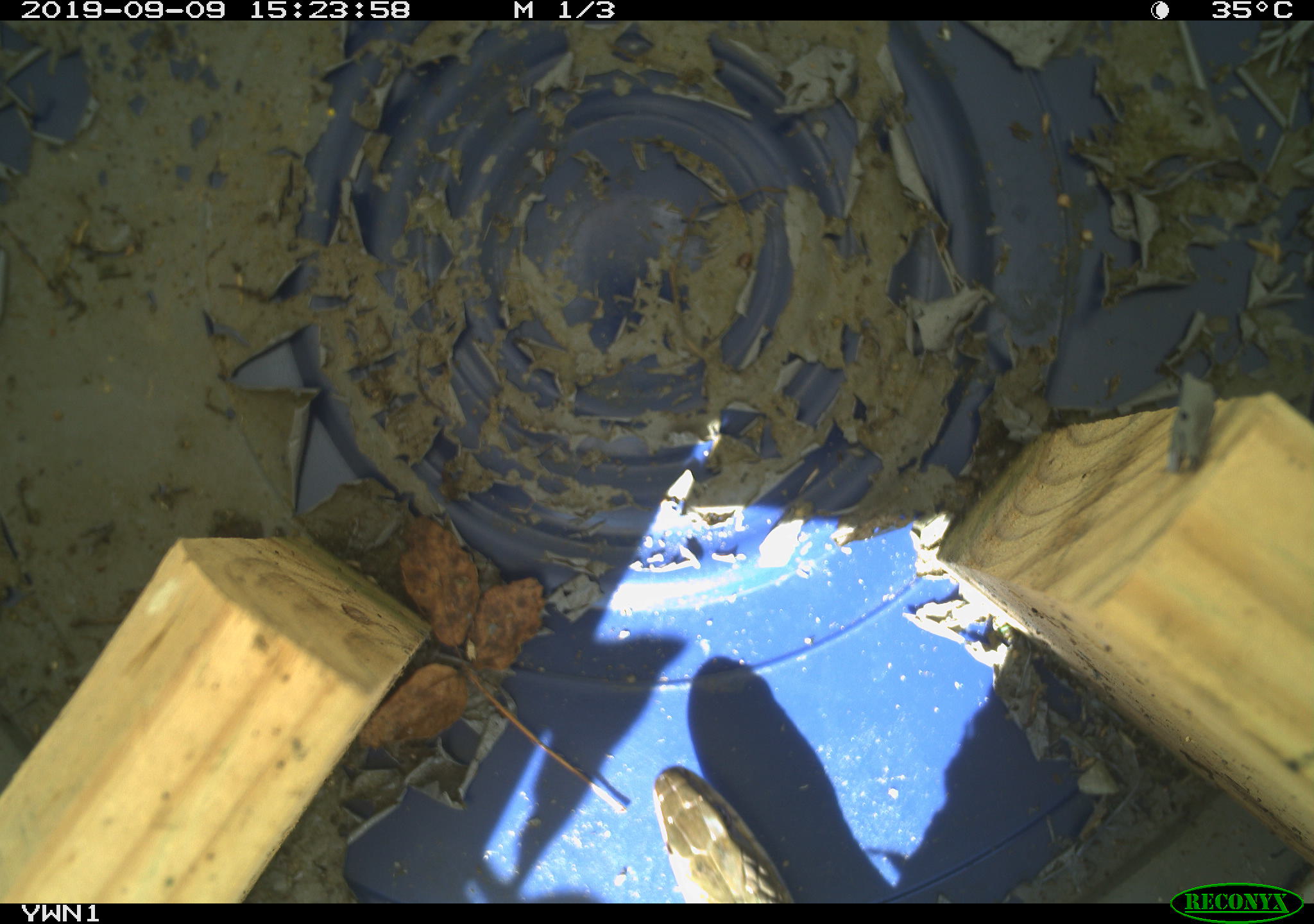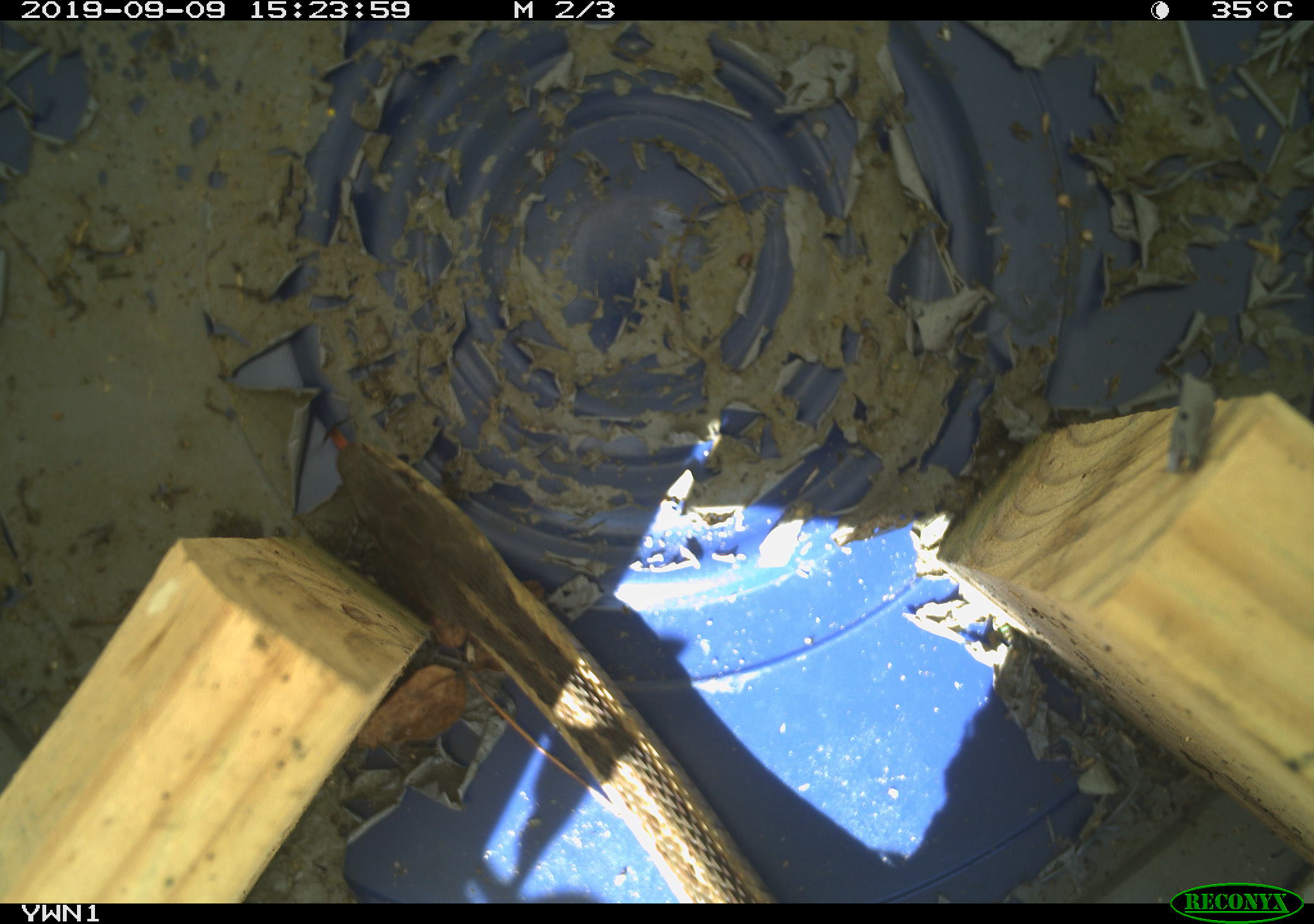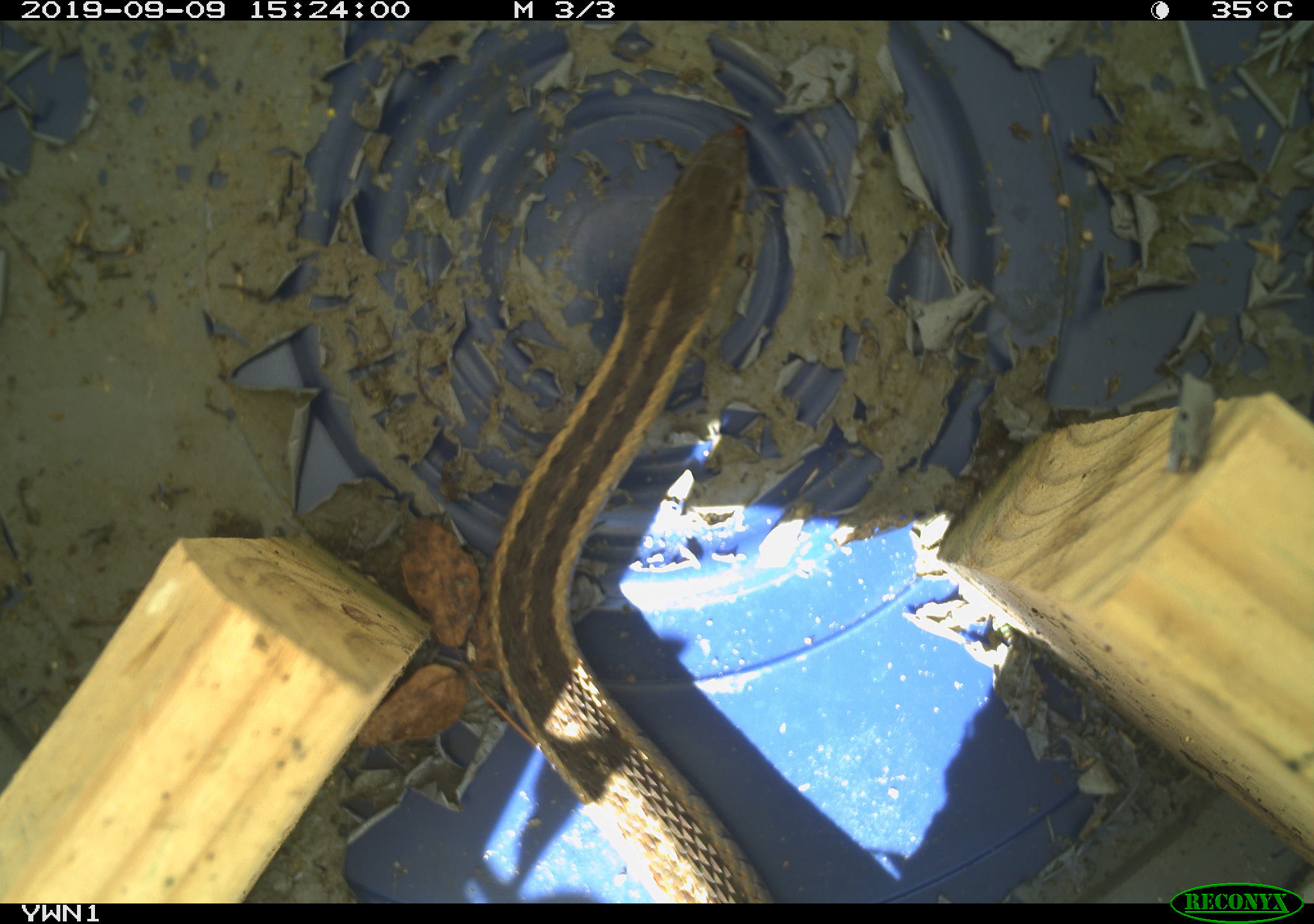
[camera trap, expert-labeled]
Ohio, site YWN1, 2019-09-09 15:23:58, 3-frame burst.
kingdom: Animalia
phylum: Chordata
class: Reptilia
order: Squamata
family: Colubridae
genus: Thamnophis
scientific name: Thamnophis sirtalis sirtalis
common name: eastern gartersnake